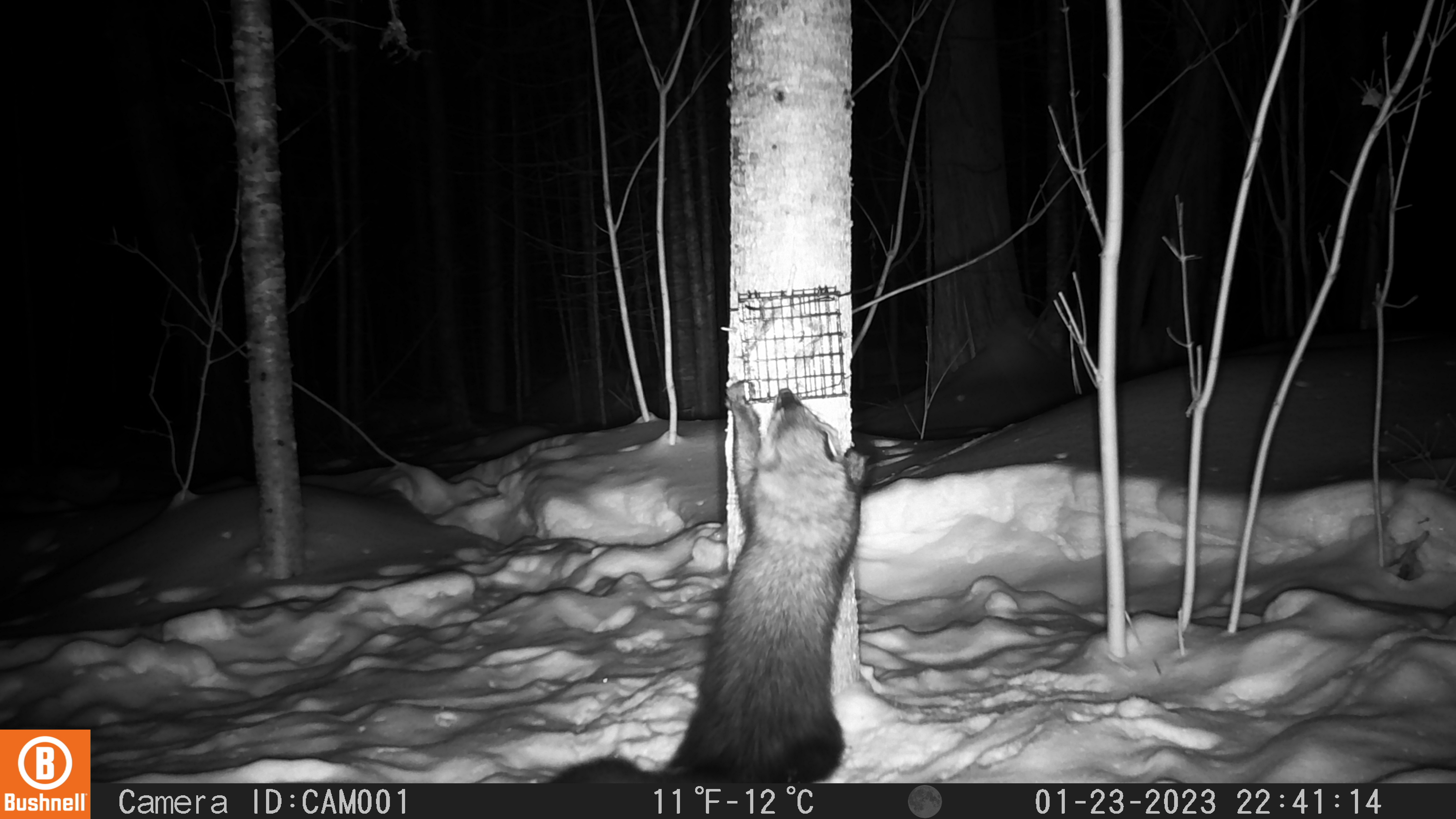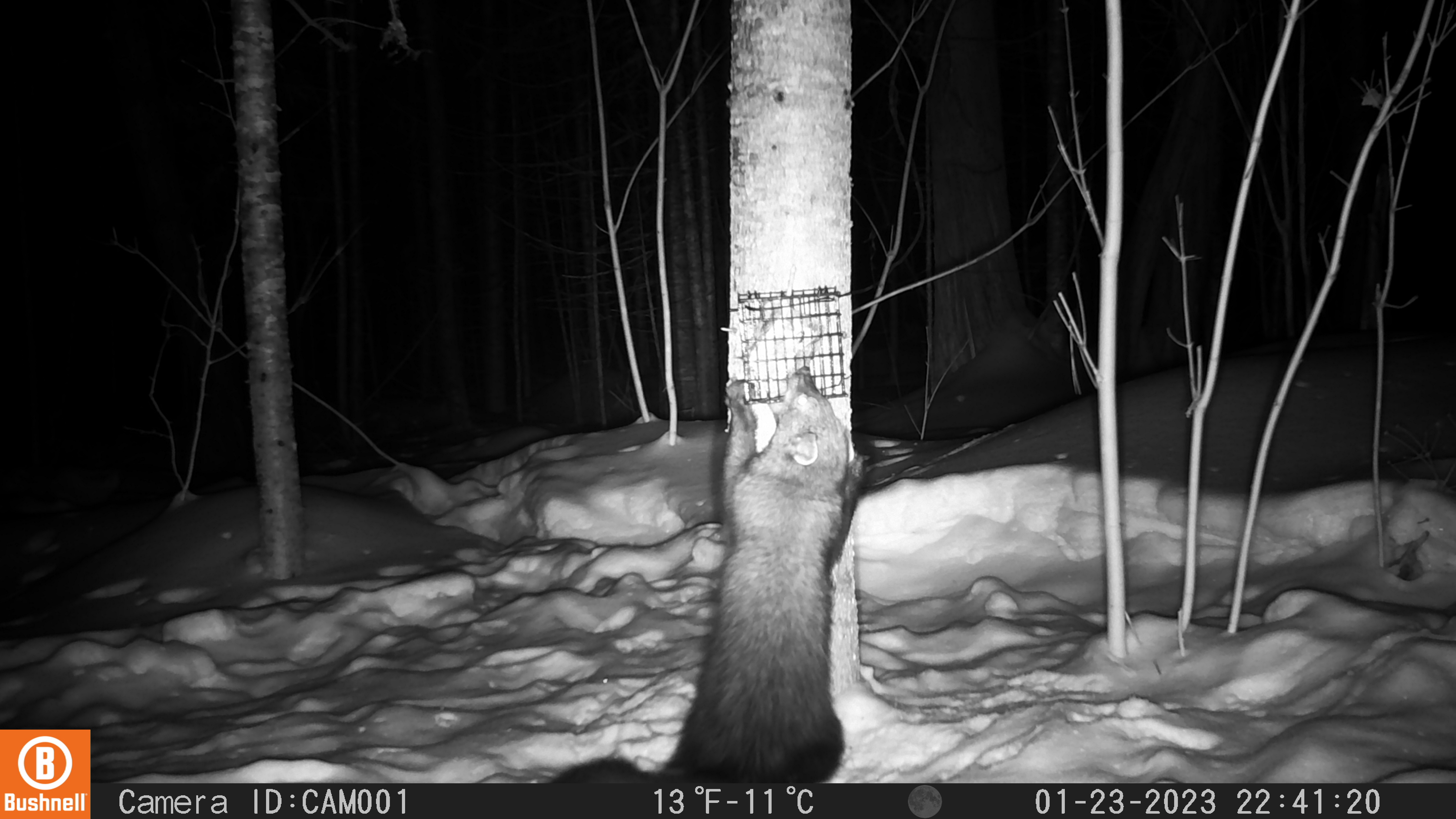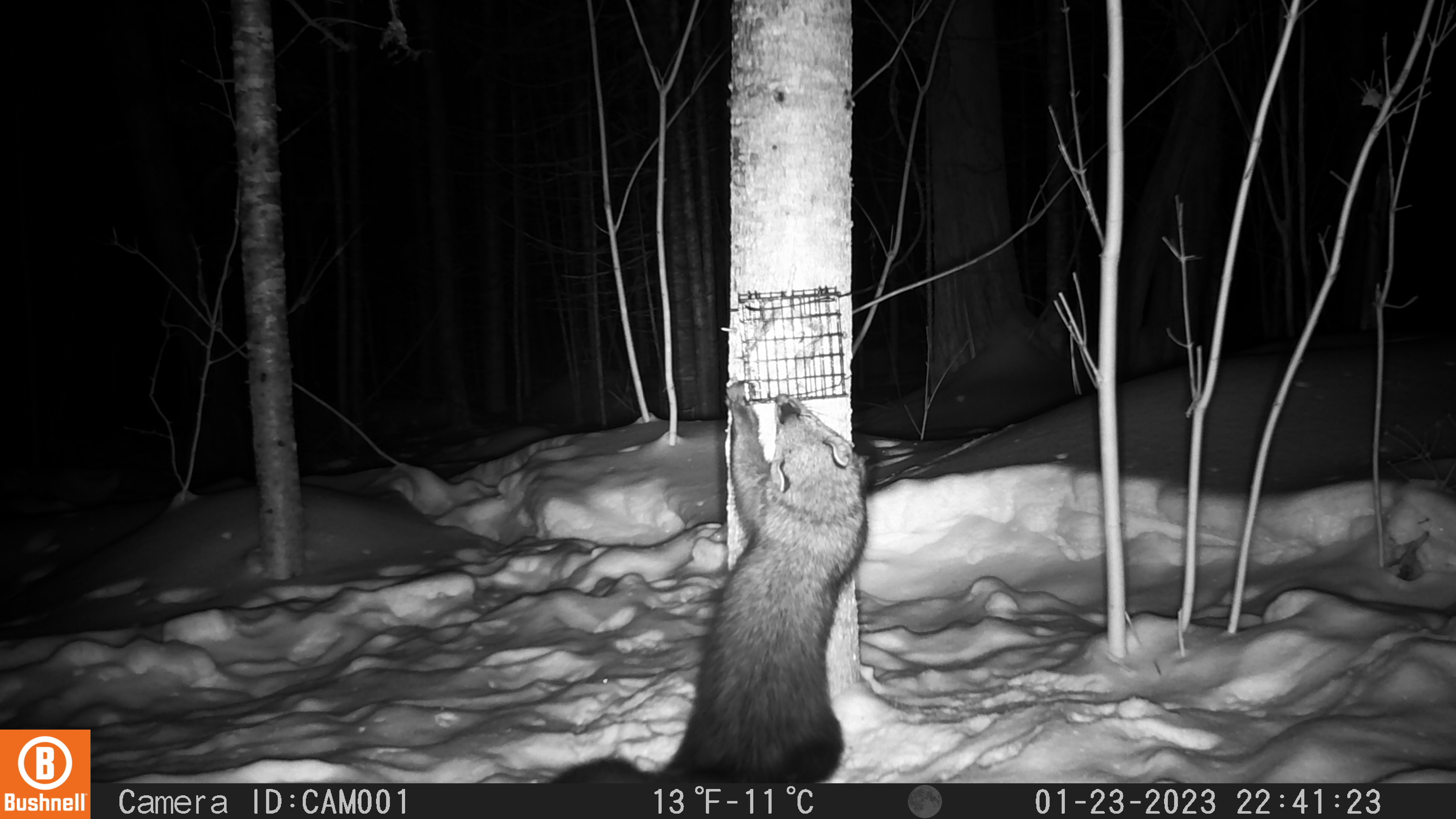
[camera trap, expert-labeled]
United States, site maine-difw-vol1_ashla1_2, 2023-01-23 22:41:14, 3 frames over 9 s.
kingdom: Animalia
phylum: Chordata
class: Mammalia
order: Carnivora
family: Mustelidae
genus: Pekania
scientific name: Pekania pennanti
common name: fisher